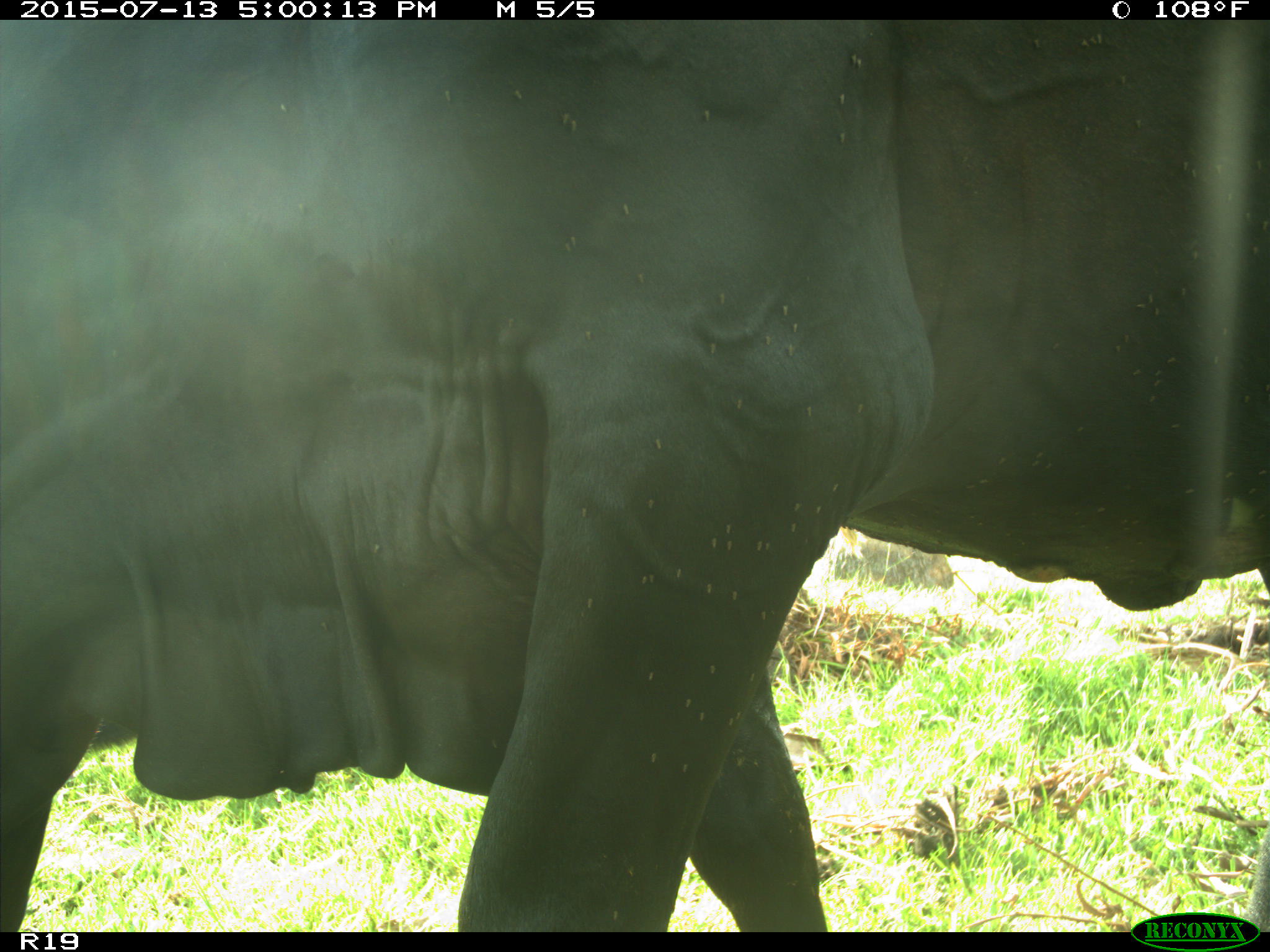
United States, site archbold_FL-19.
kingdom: Animalia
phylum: Chordata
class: Mammalia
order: Artiodactyla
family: Bovidae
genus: Bos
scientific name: Bos taurus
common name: domestic cow